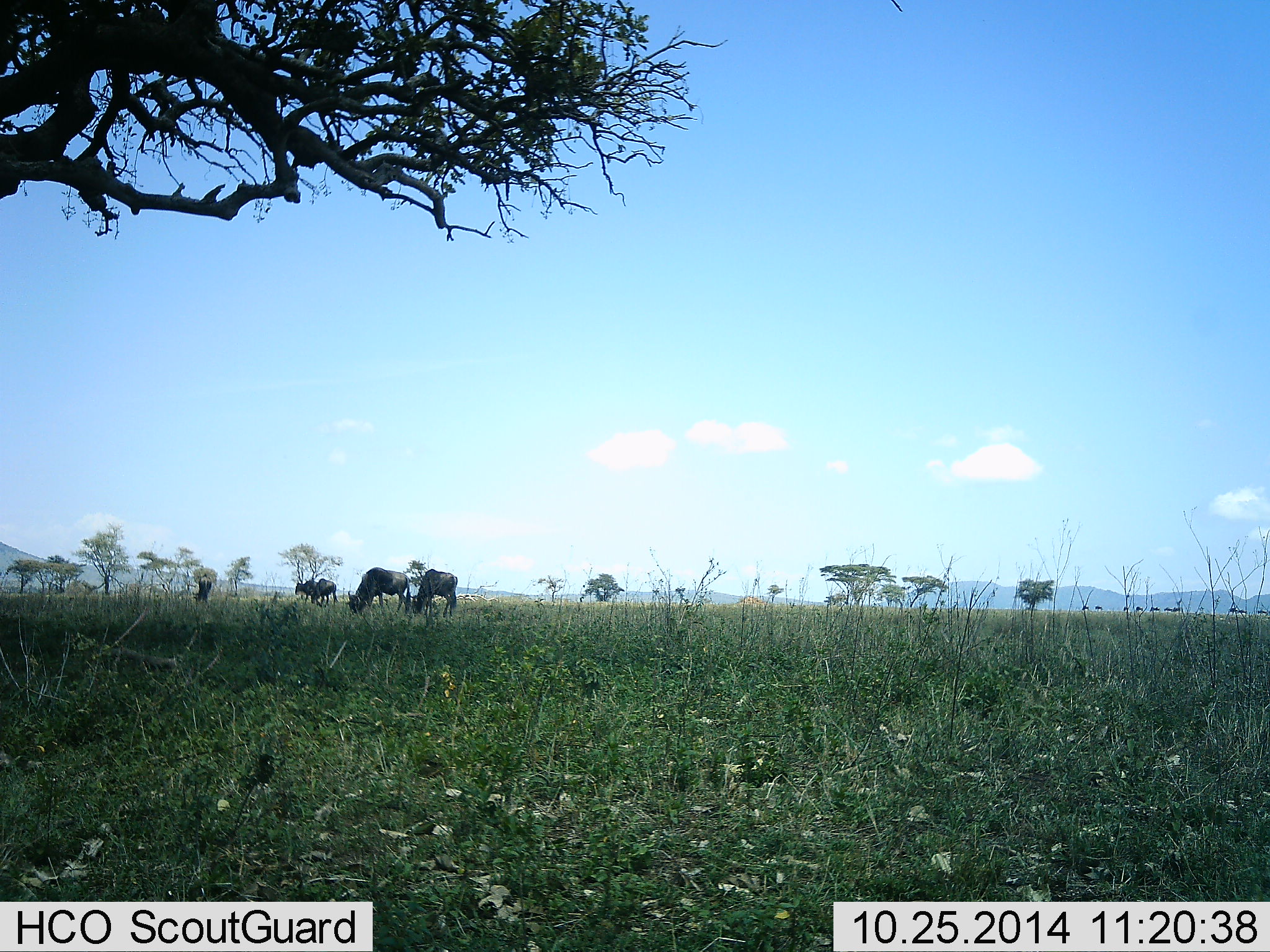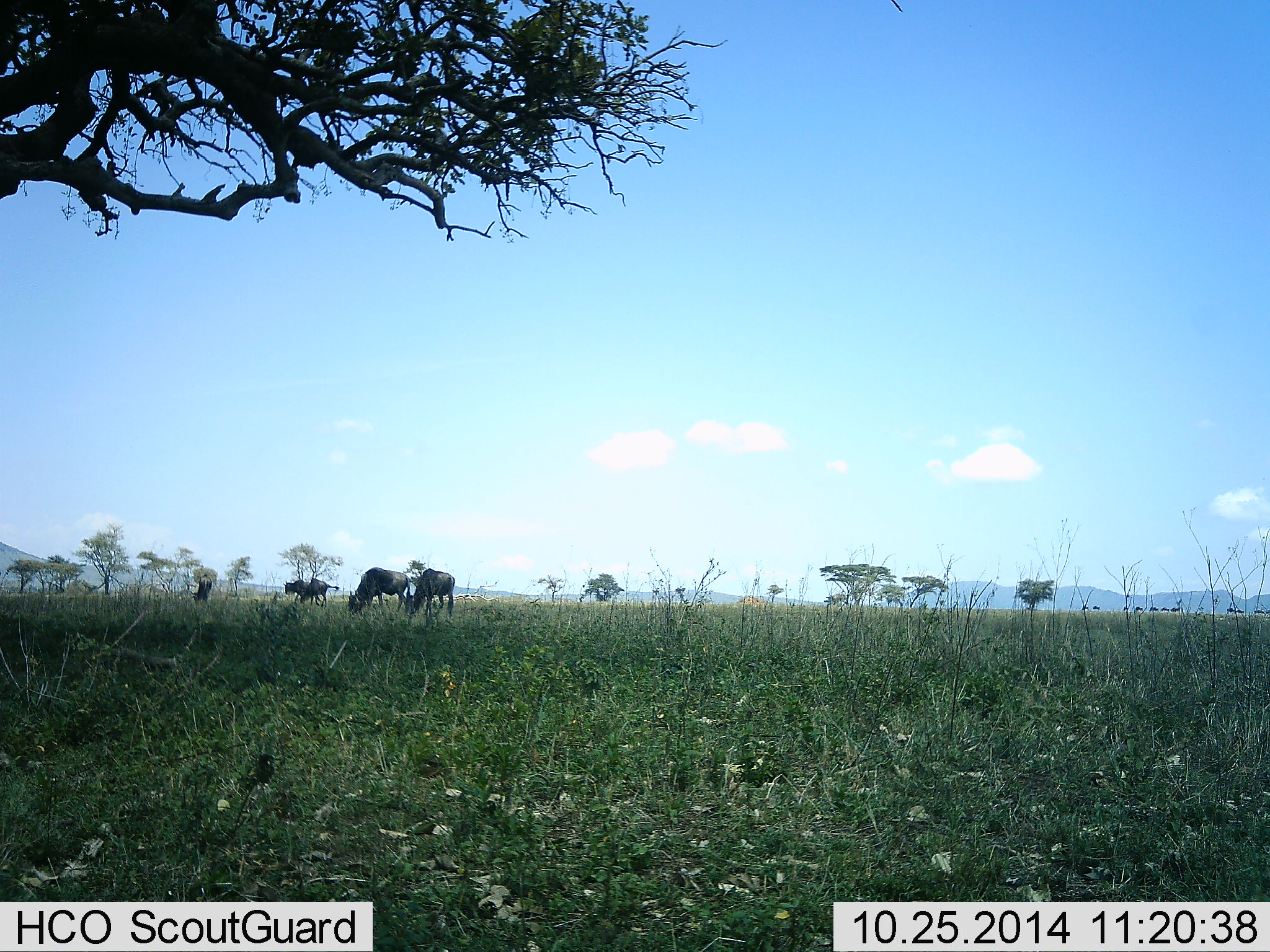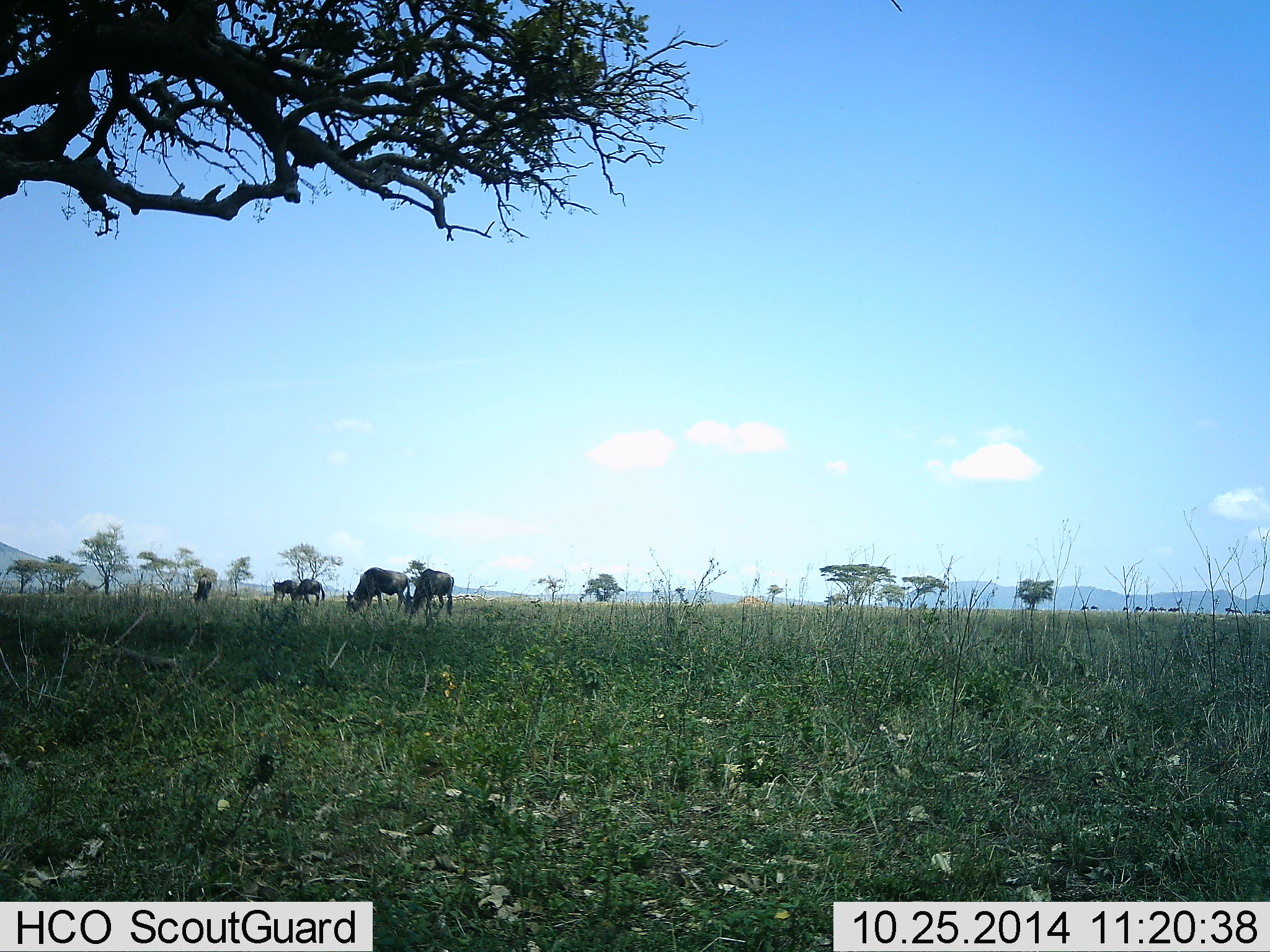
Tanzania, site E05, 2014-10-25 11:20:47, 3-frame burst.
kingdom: Animalia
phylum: Chordata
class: Mammalia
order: Artiodactyla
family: Bovidae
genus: Connochaetes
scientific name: Connochaetes taurinus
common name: blue wildebeest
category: wildebeest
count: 5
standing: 0%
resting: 0%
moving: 30%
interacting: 0%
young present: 0%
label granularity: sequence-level